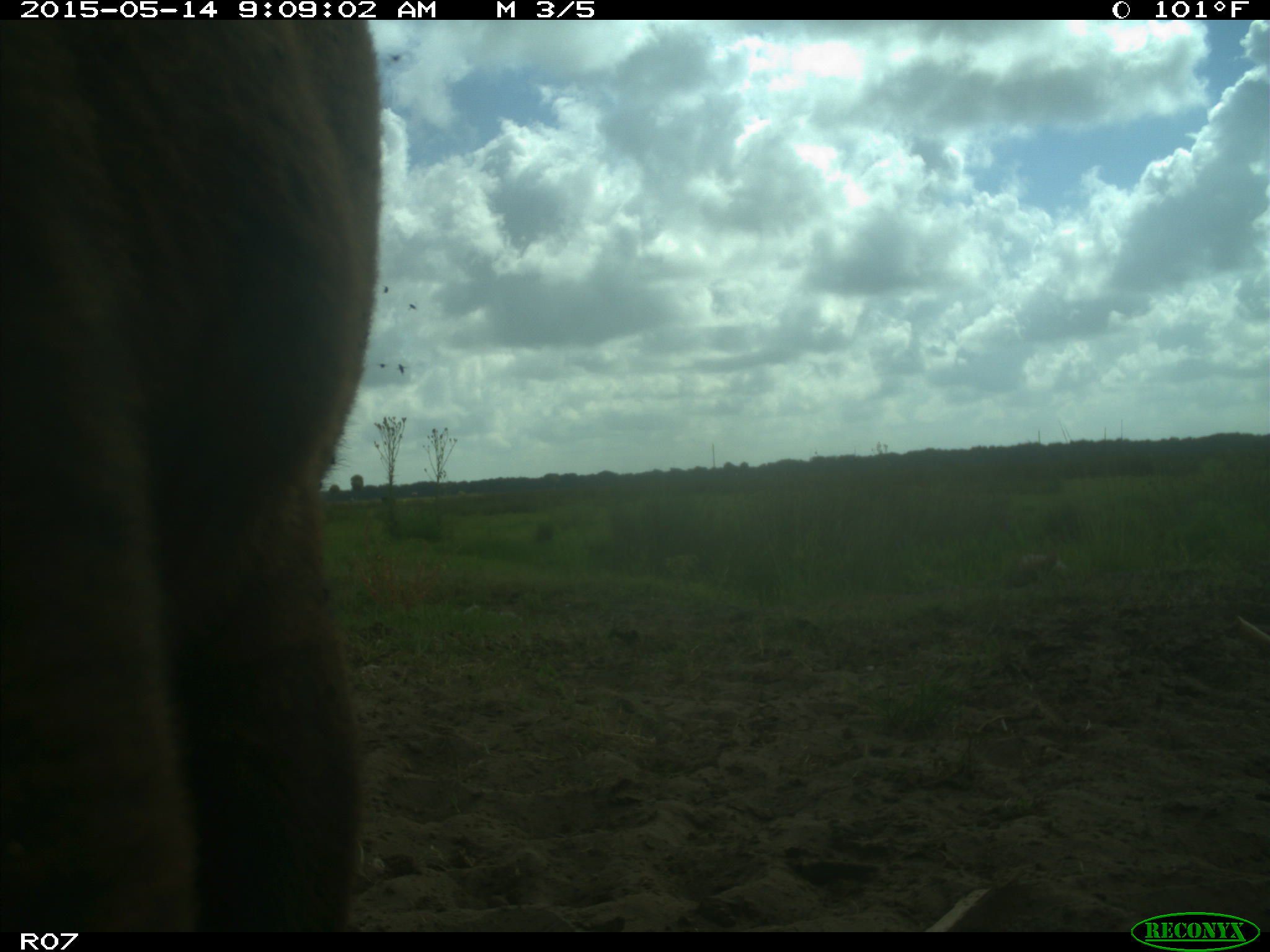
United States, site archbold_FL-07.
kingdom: Animalia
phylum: Chordata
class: Mammalia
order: Artiodactyla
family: Bovidae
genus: Bos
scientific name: Bos taurus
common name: domestic cow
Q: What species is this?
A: Bos taurus (domestic cow).